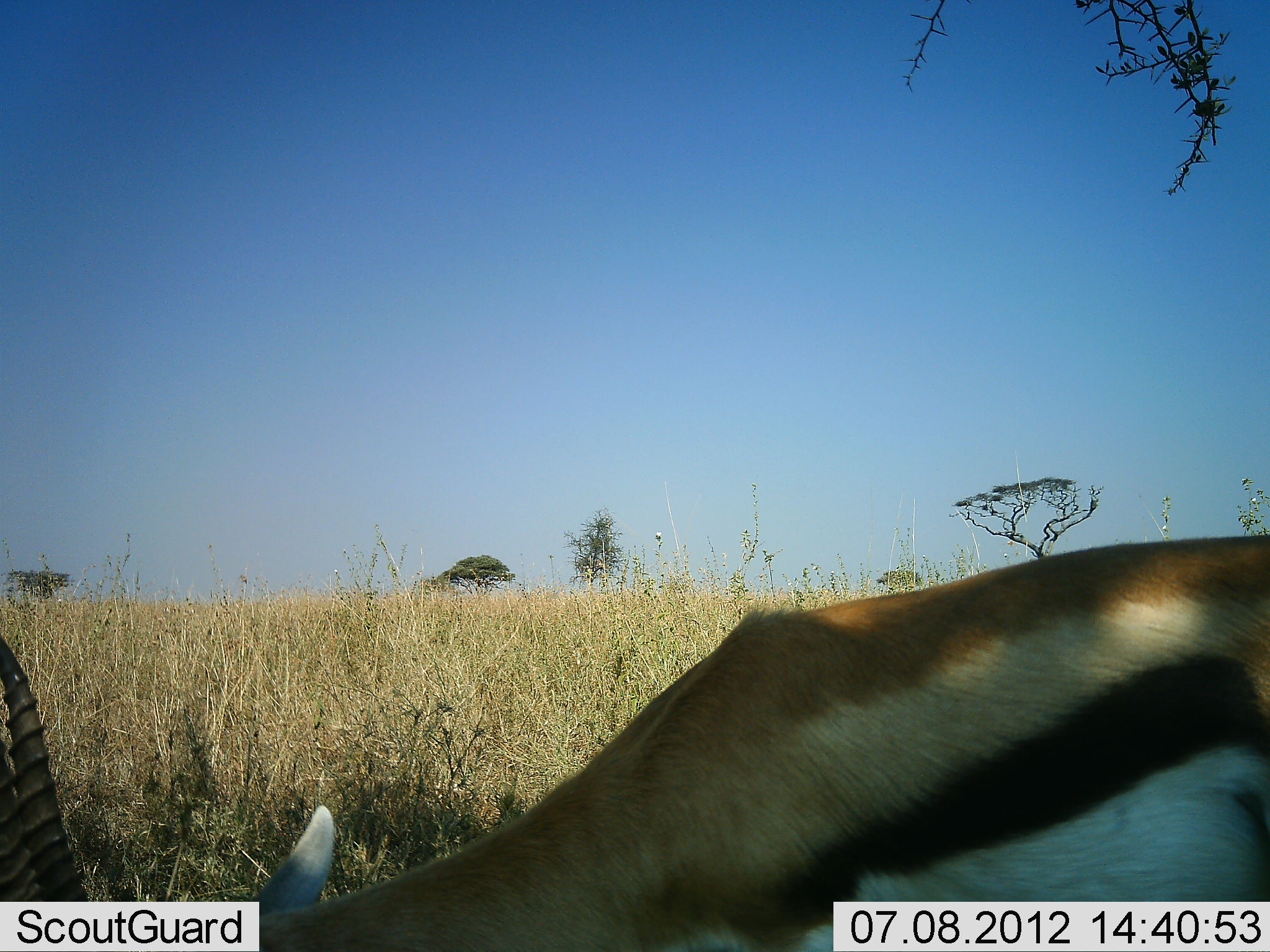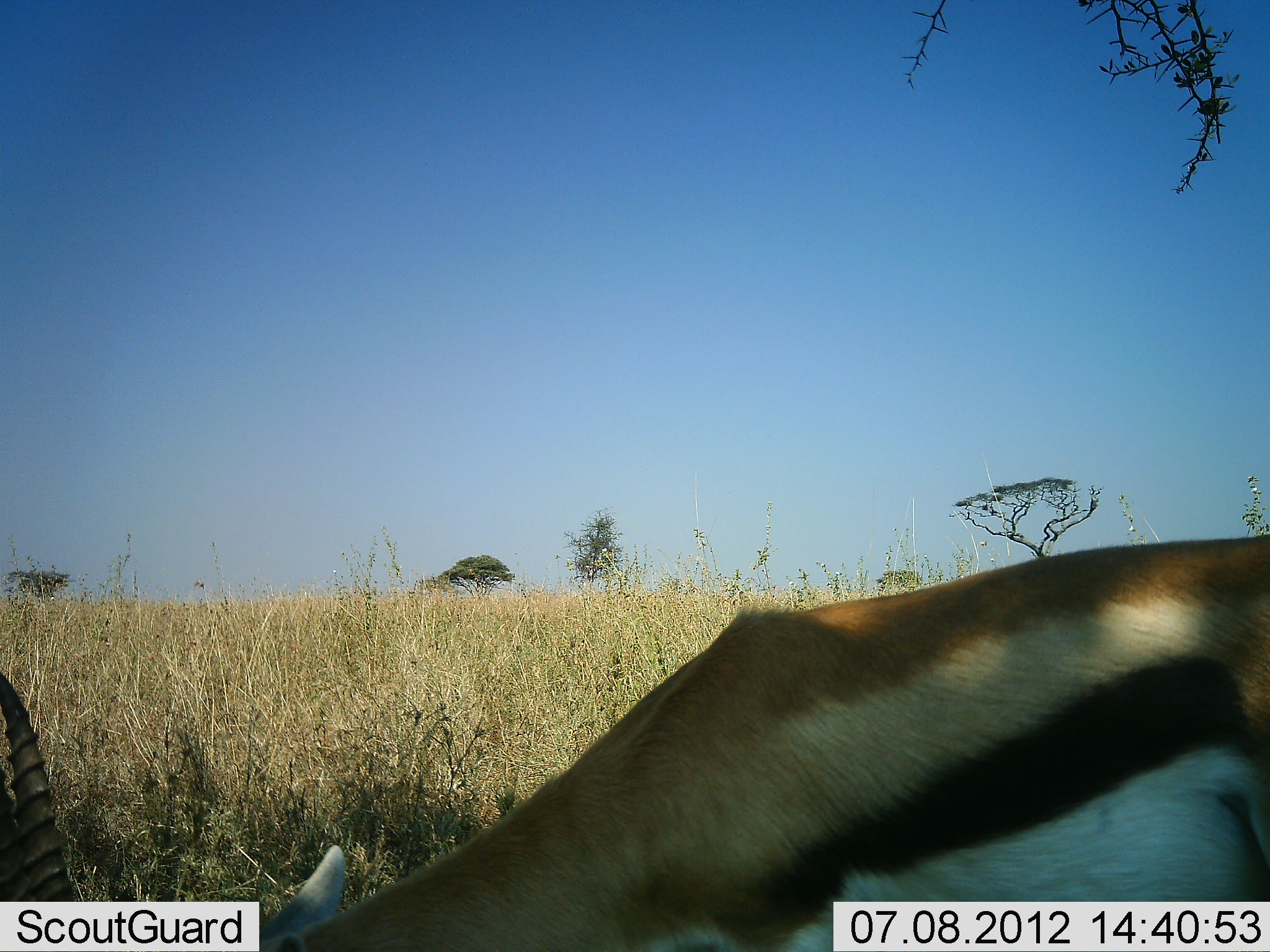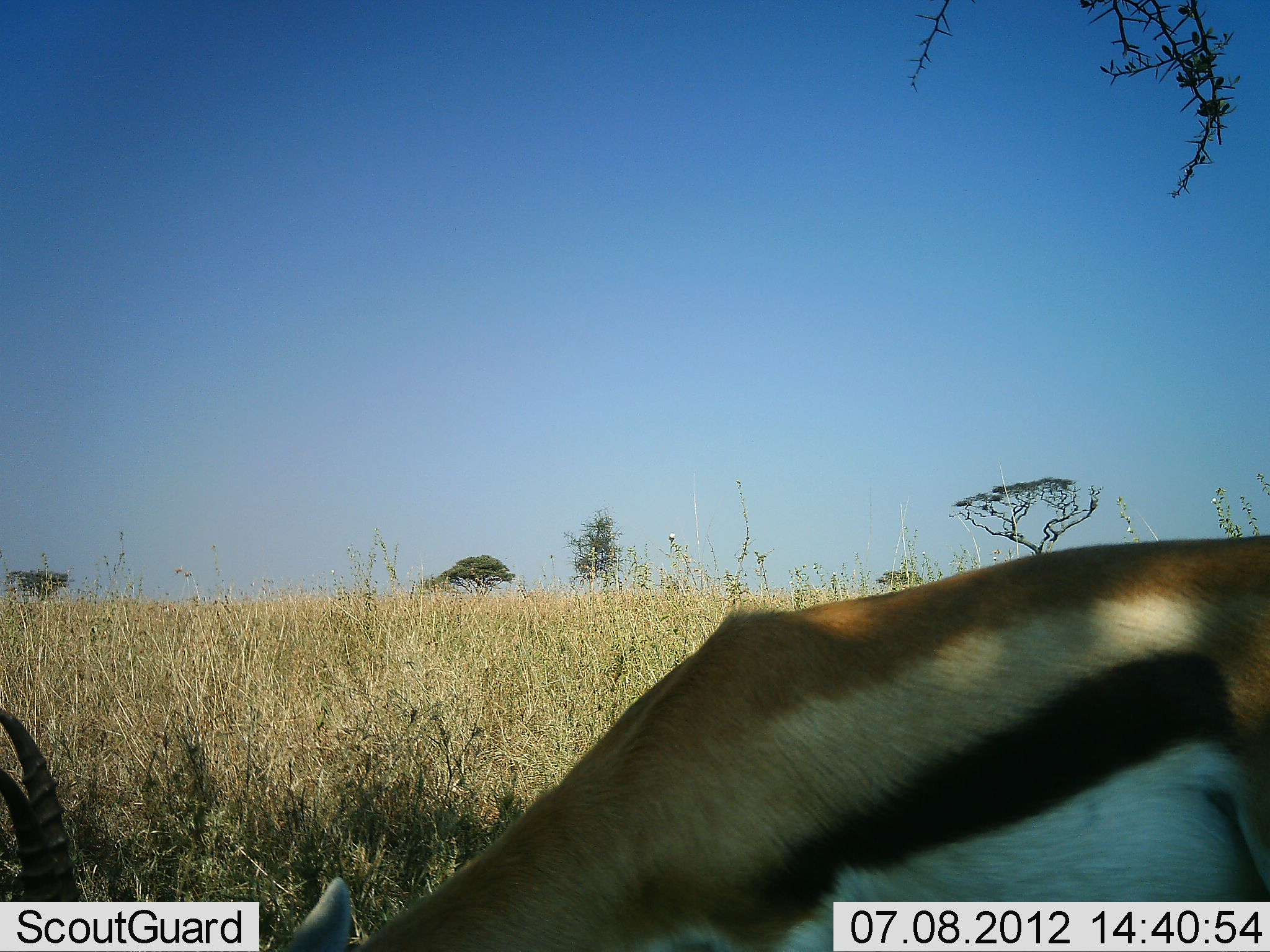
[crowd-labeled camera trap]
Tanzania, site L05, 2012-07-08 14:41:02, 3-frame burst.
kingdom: Animalia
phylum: Chordata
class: Mammalia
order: Artiodactyla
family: Bovidae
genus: Eudorcas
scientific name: Eudorcas thomsonii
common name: thomson's gazelle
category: gazellethomsons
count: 1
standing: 20%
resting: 0%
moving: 0%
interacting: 0%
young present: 0%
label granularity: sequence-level